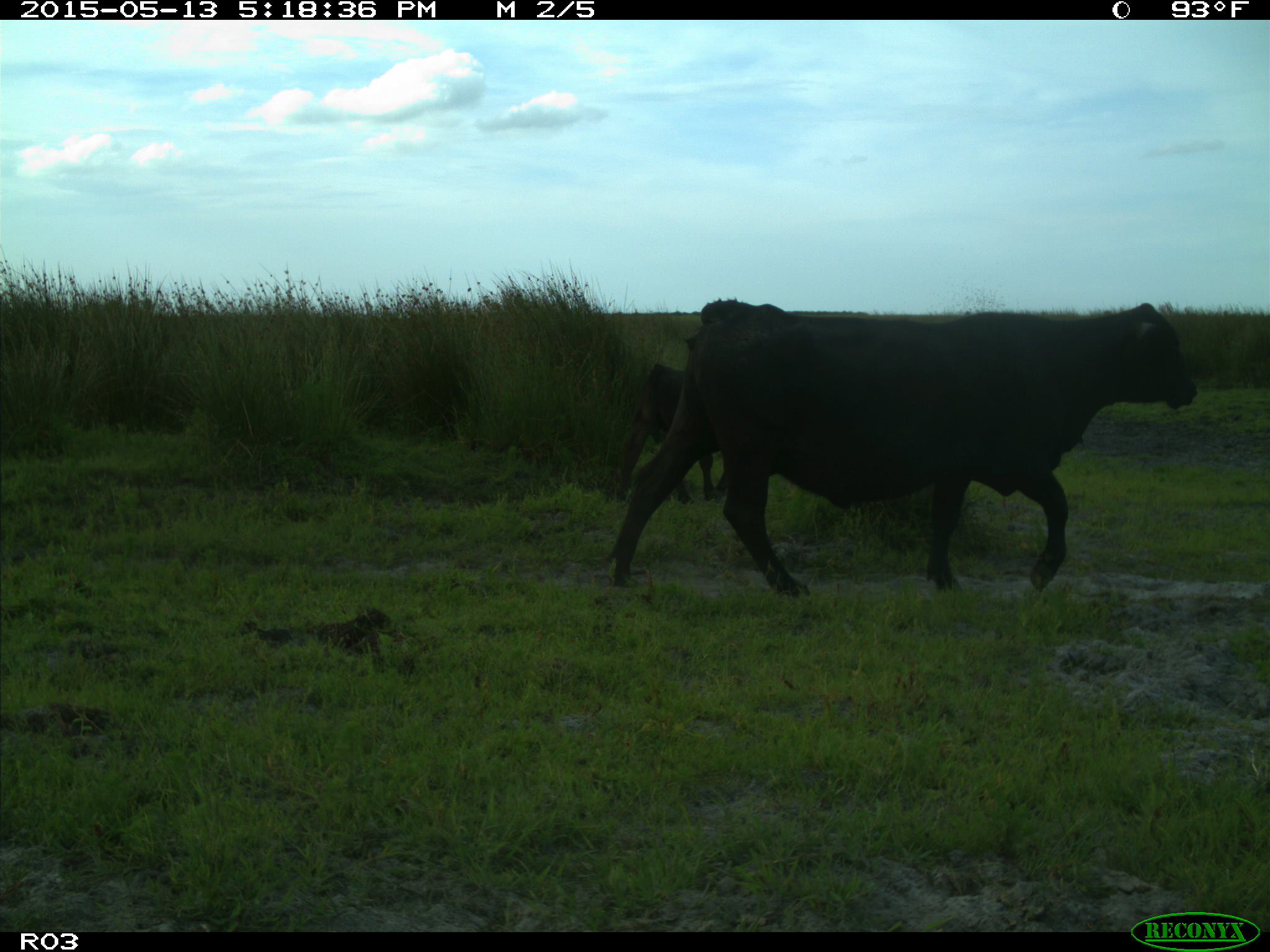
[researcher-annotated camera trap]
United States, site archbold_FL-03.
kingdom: Animalia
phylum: Chordata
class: Mammalia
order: Artiodactyla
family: Bovidae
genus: Bos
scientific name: Bos taurus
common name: domestic cow